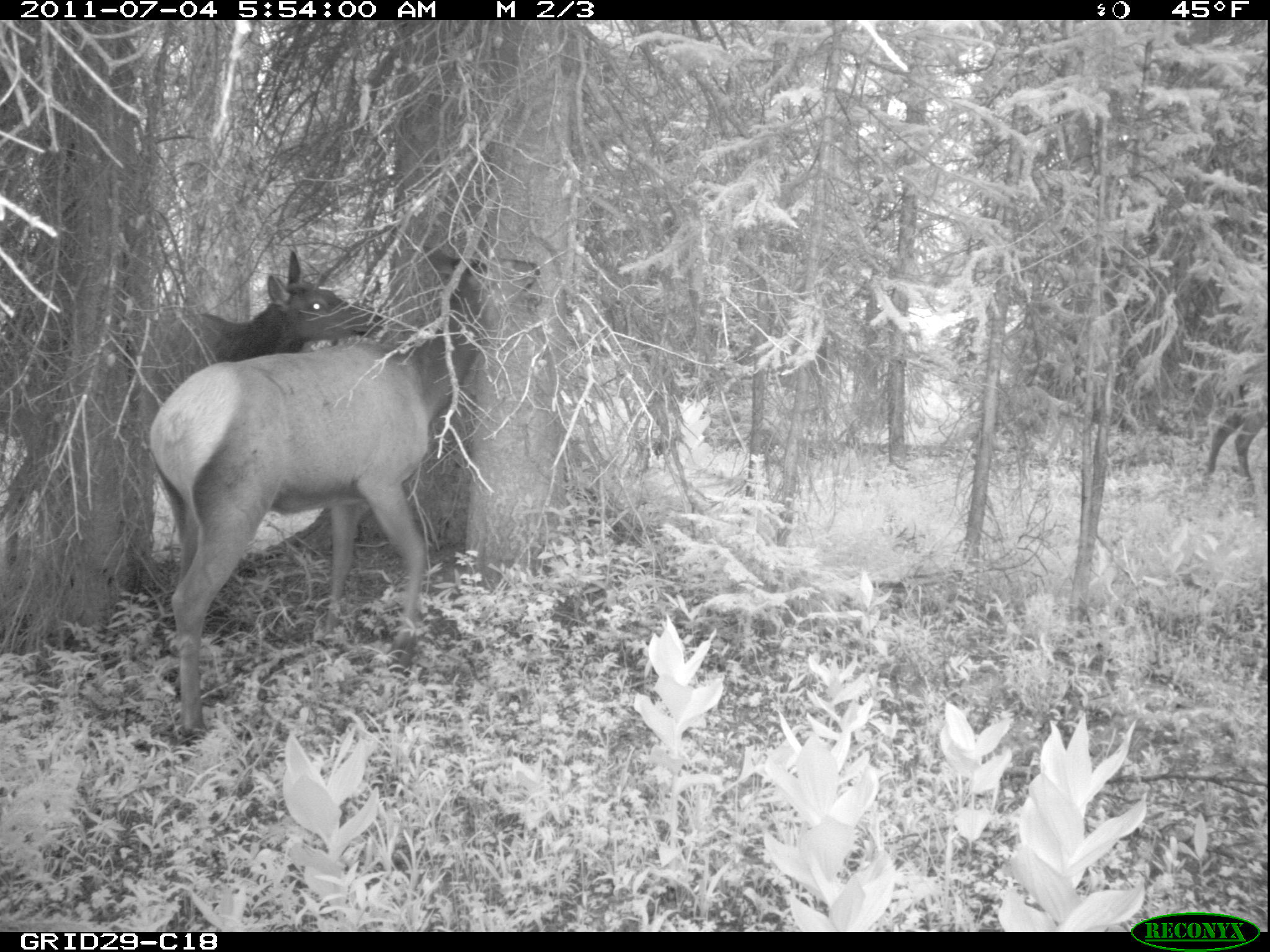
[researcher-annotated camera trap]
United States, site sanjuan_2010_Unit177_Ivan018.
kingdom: Animalia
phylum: Chordata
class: Mammalia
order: Artiodactyla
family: Cervidae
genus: Cervus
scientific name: Cervus elaphus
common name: red deer